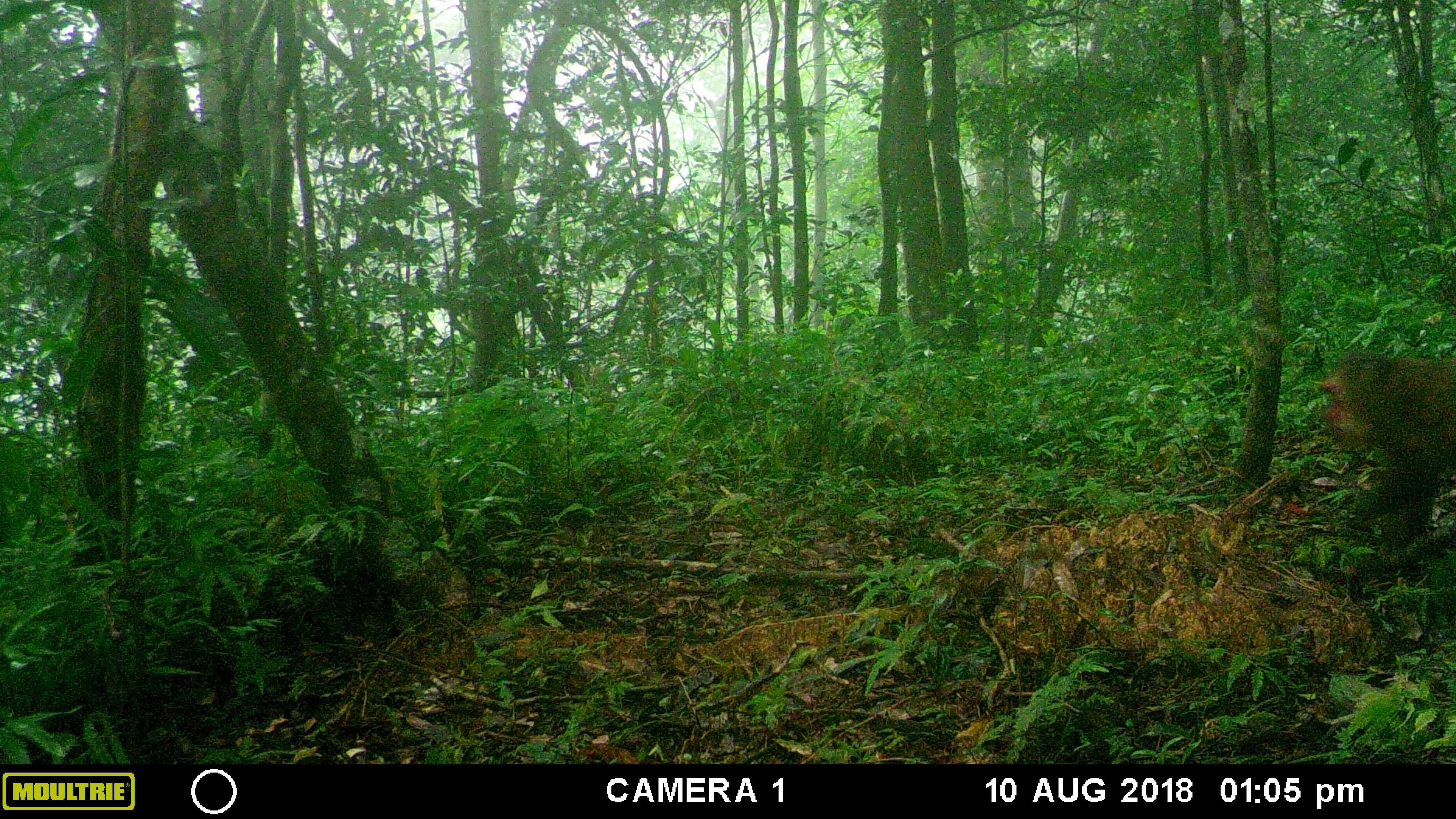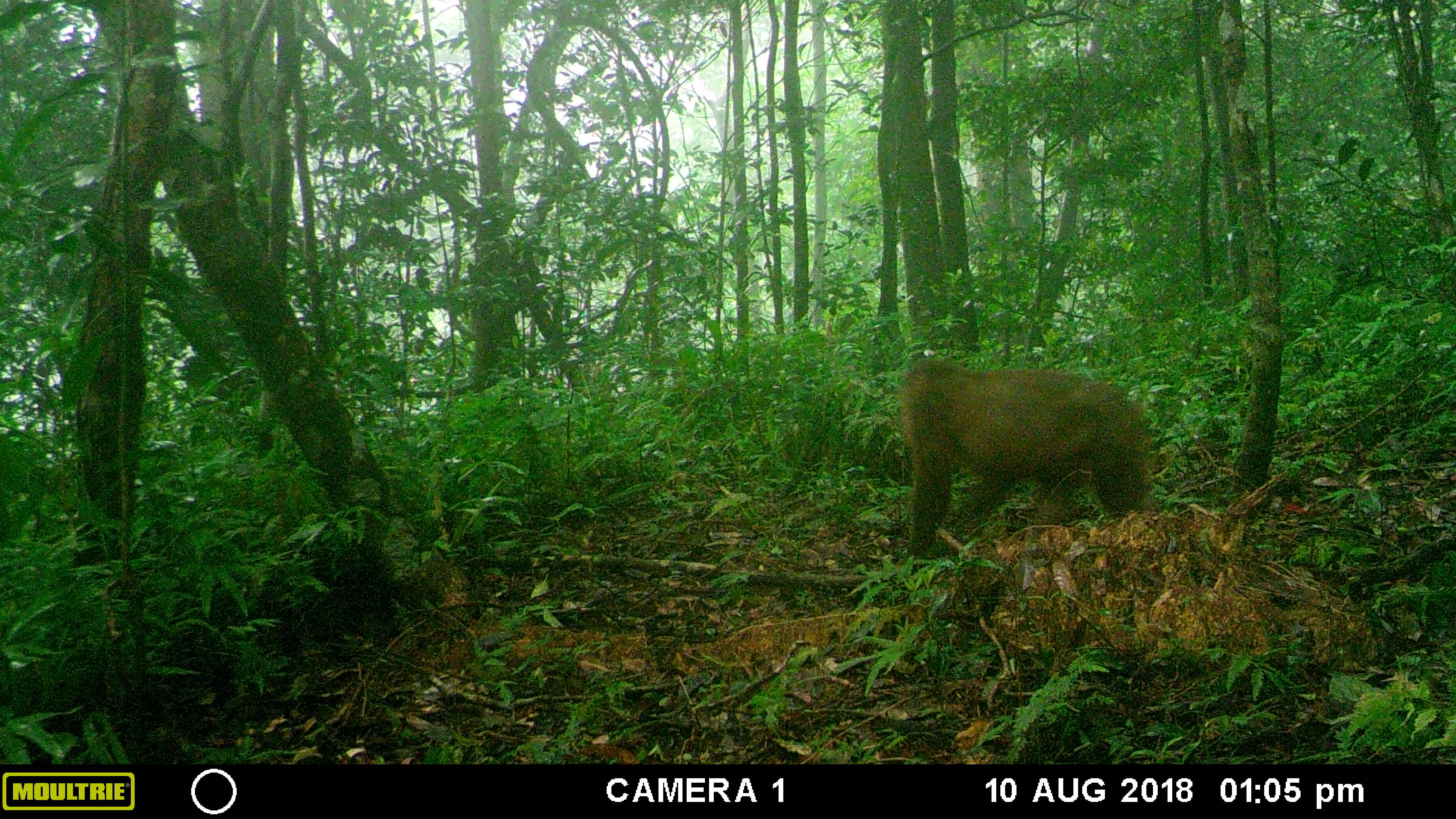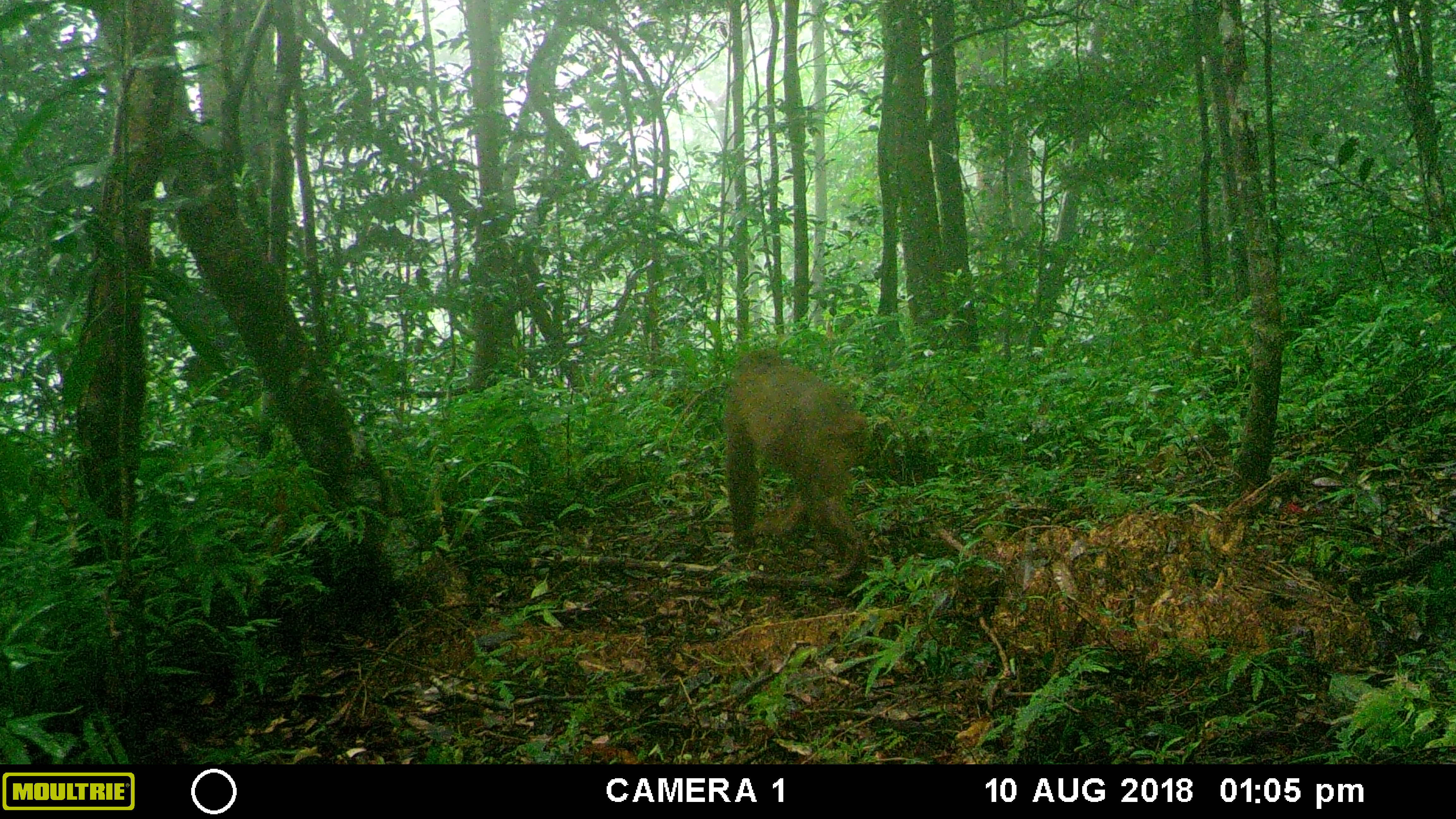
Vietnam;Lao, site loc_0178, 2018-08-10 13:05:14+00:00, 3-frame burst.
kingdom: Animalia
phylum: Chordata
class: Mammalia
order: Primates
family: Cercopithecidae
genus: Macaca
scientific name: Macaca arctoides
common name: stump-tailed macaque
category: stump tailed macaque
Stump tailed macaque (stump-tailed macaque) (Macaca arctoides). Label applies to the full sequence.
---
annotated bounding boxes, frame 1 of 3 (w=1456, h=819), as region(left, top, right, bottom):
stump tailed macaque: region(1320, 350, 1456, 549)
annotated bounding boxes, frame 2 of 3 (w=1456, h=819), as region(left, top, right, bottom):
stump tailed macaque: region(900, 358, 1149, 554)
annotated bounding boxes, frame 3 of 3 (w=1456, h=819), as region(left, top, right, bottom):
stump tailed macaque: region(725, 347, 867, 580)